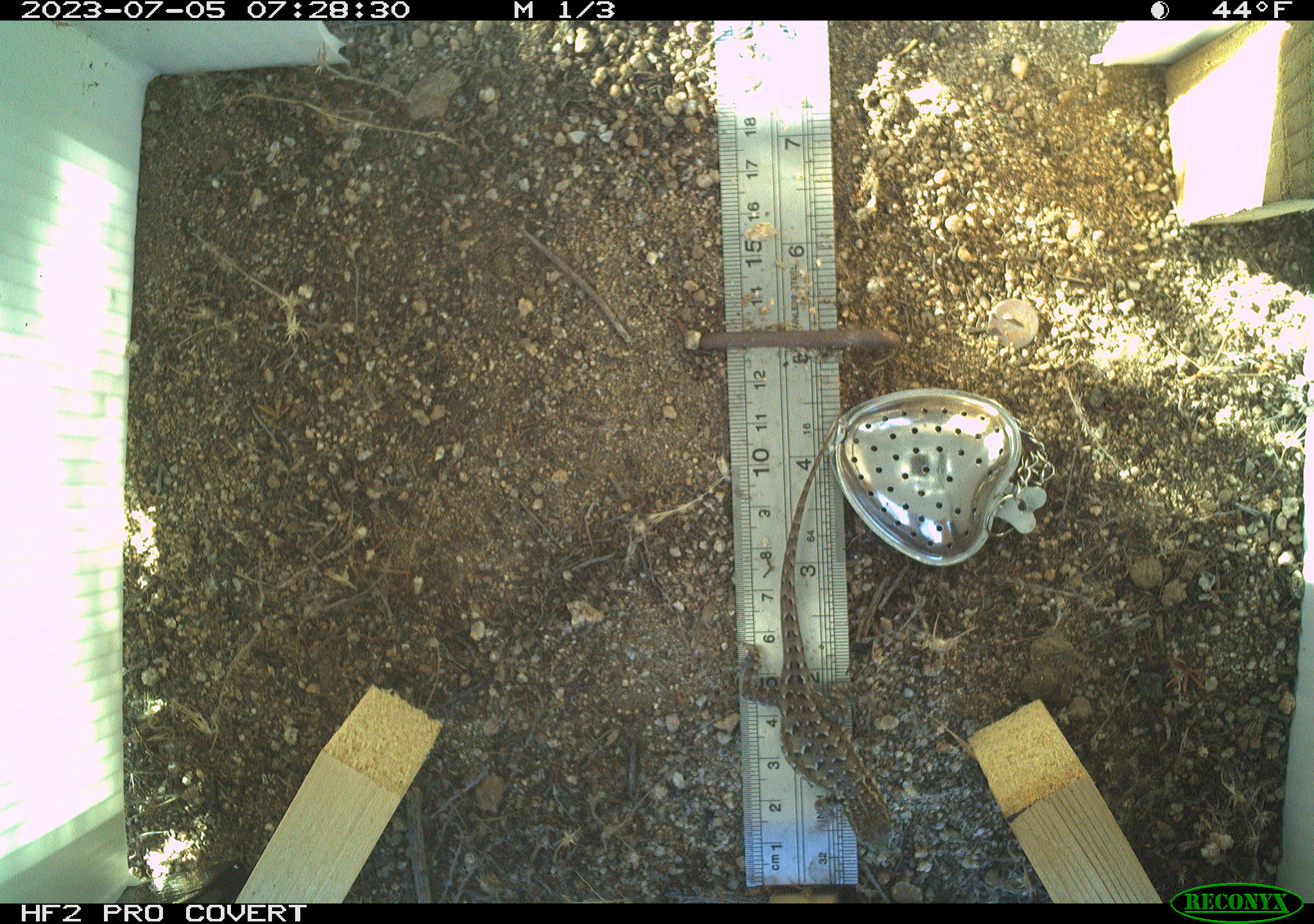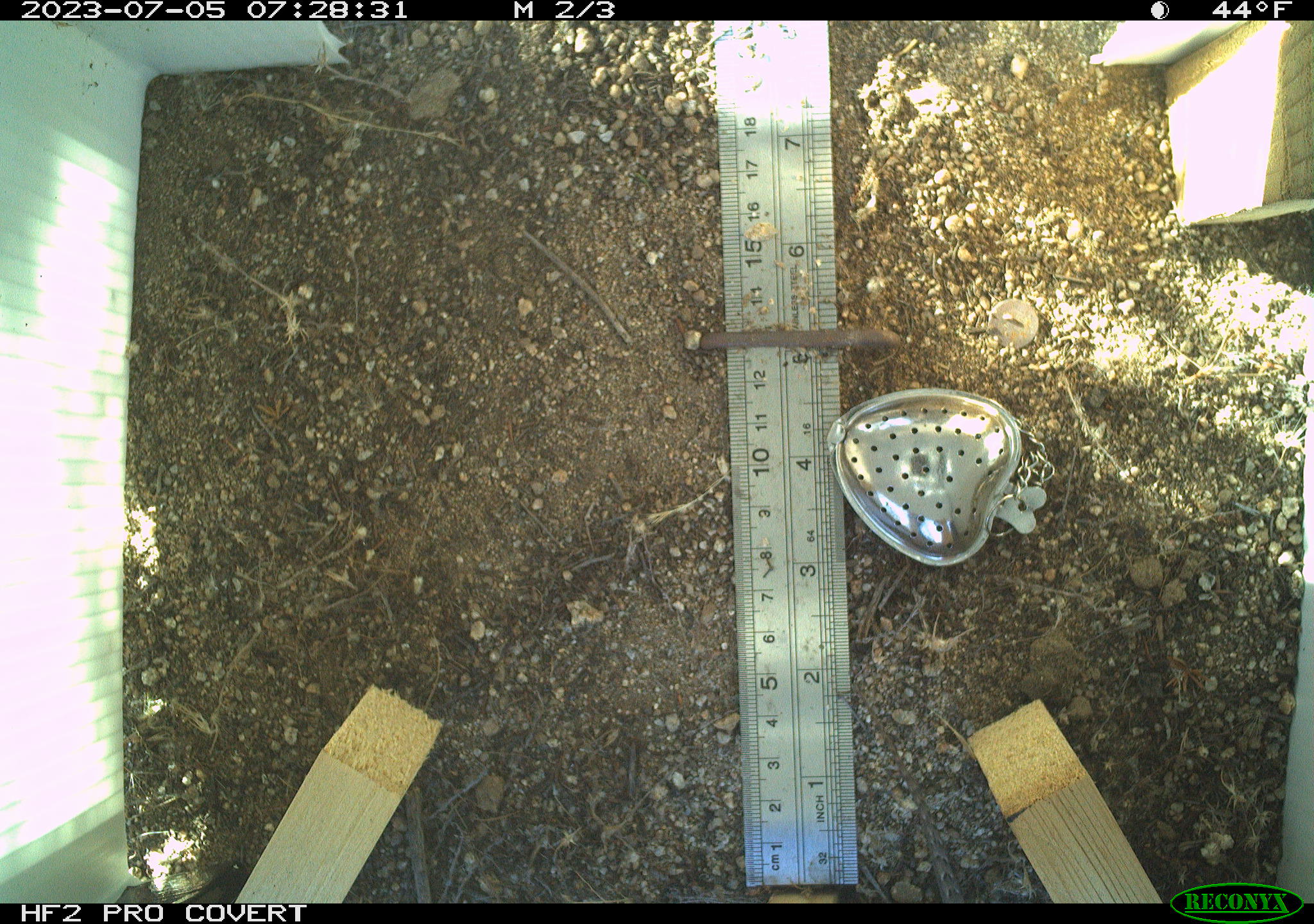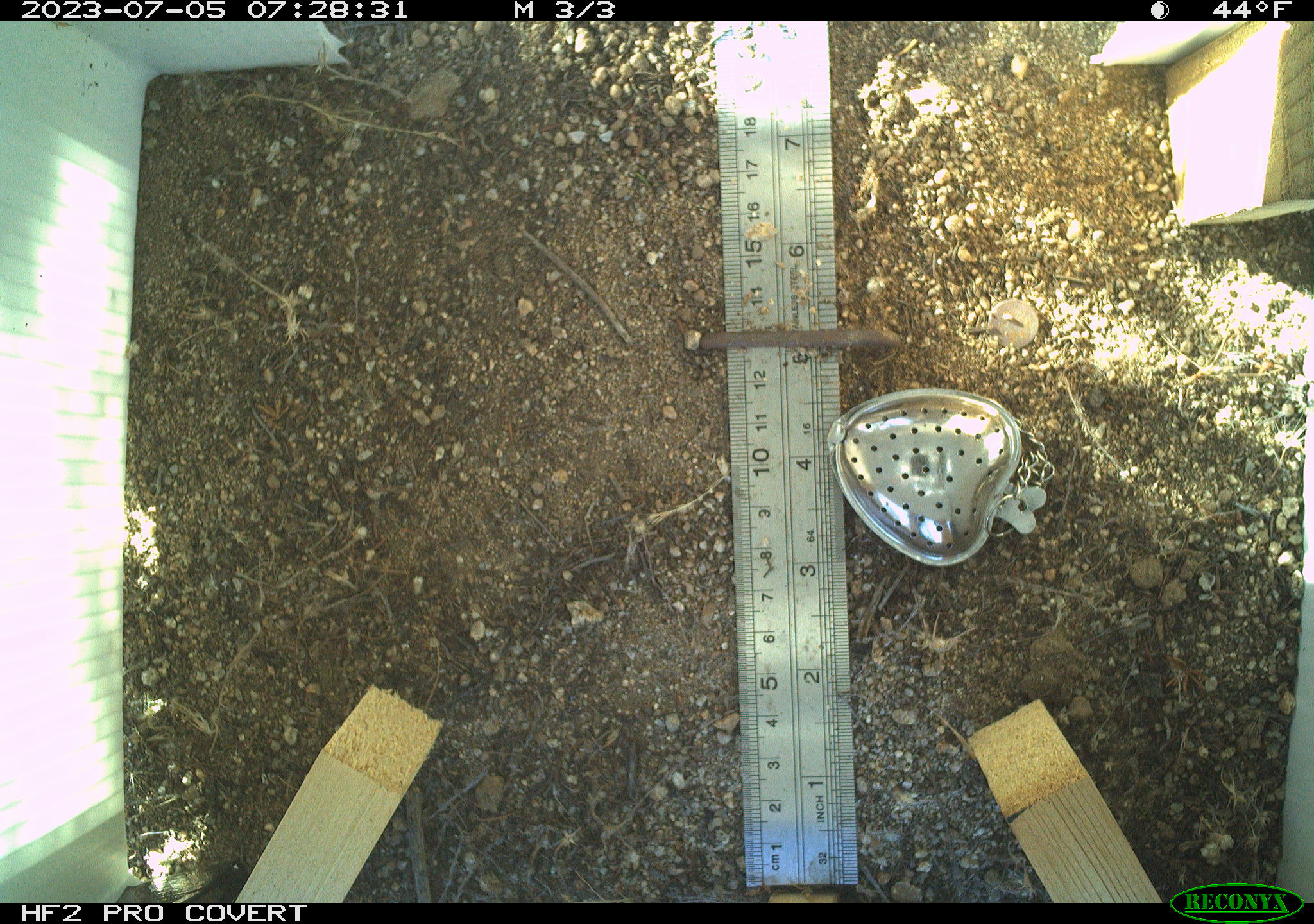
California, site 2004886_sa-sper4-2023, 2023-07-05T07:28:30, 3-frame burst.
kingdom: Animalia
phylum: Chordata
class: Reptilia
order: Squamata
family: Phrynosomatidae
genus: Uta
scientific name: Uta stansburiana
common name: common side-blotched lizard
Common side-blotched lizard (Uta stansburiana).